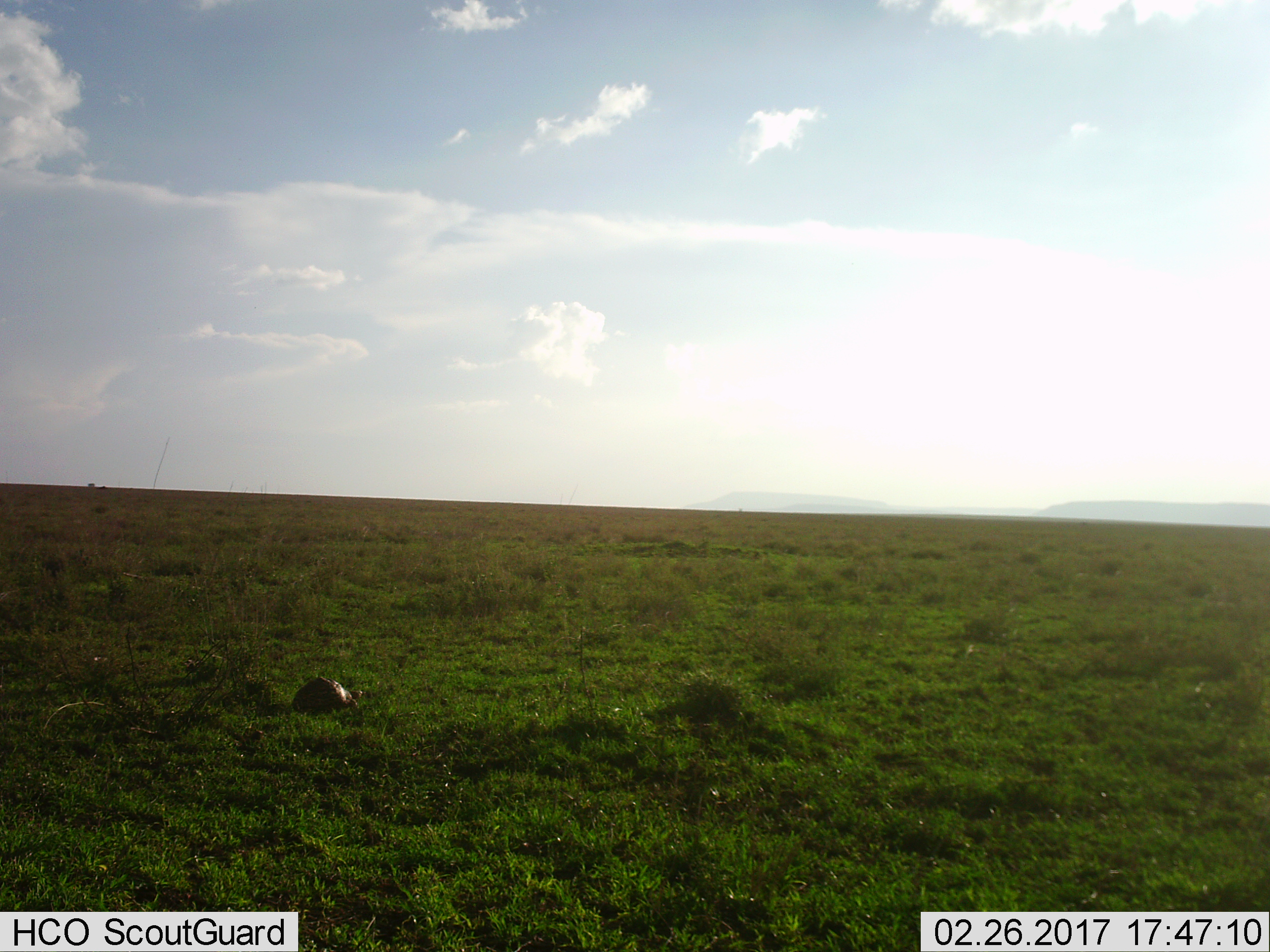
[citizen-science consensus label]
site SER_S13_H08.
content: unidentified animal